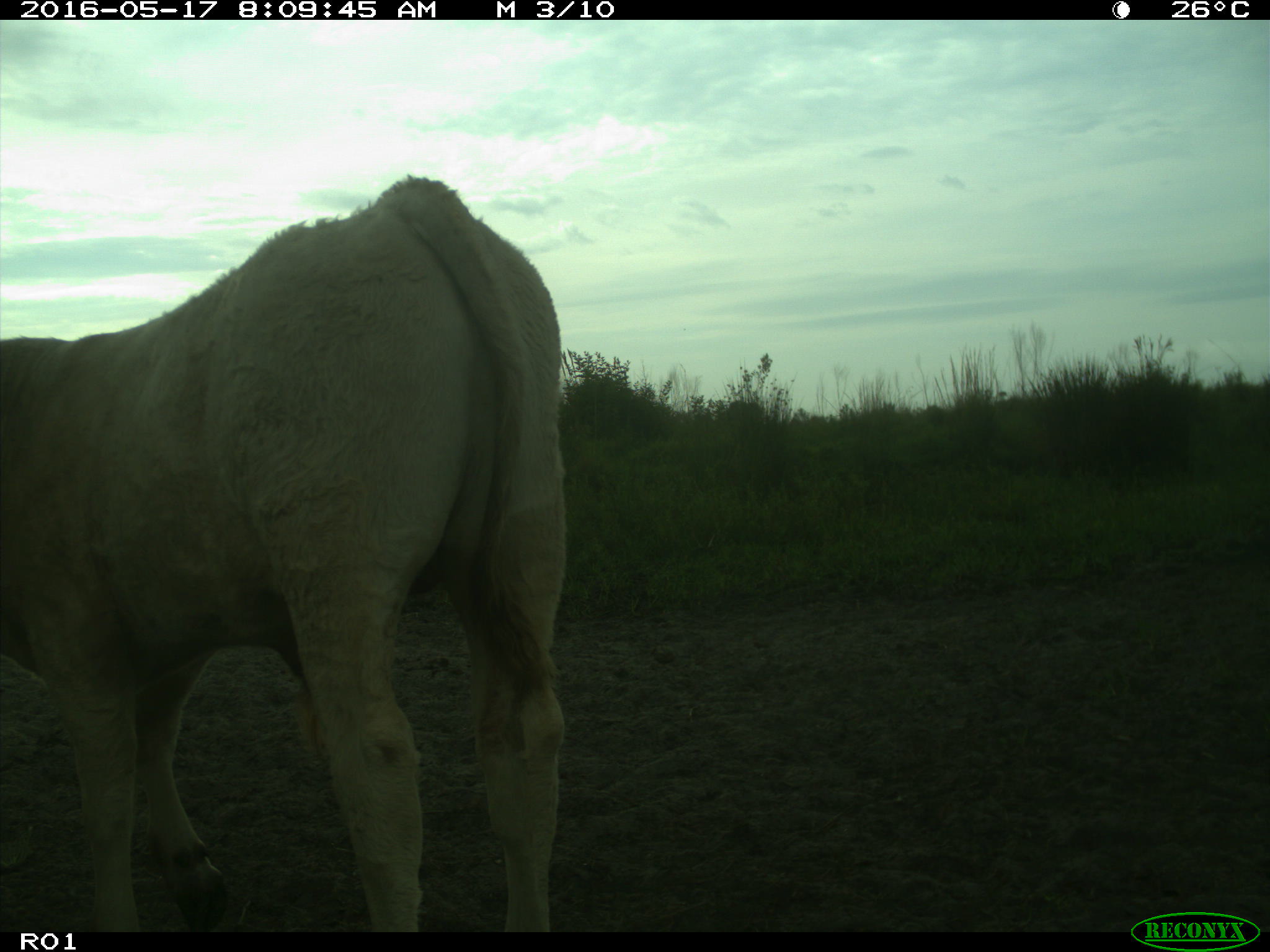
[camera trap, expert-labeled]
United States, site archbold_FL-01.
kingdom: Animalia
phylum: Chordata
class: Mammalia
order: Artiodactyla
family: Bovidae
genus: Bos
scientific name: Bos taurus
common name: domestic cow